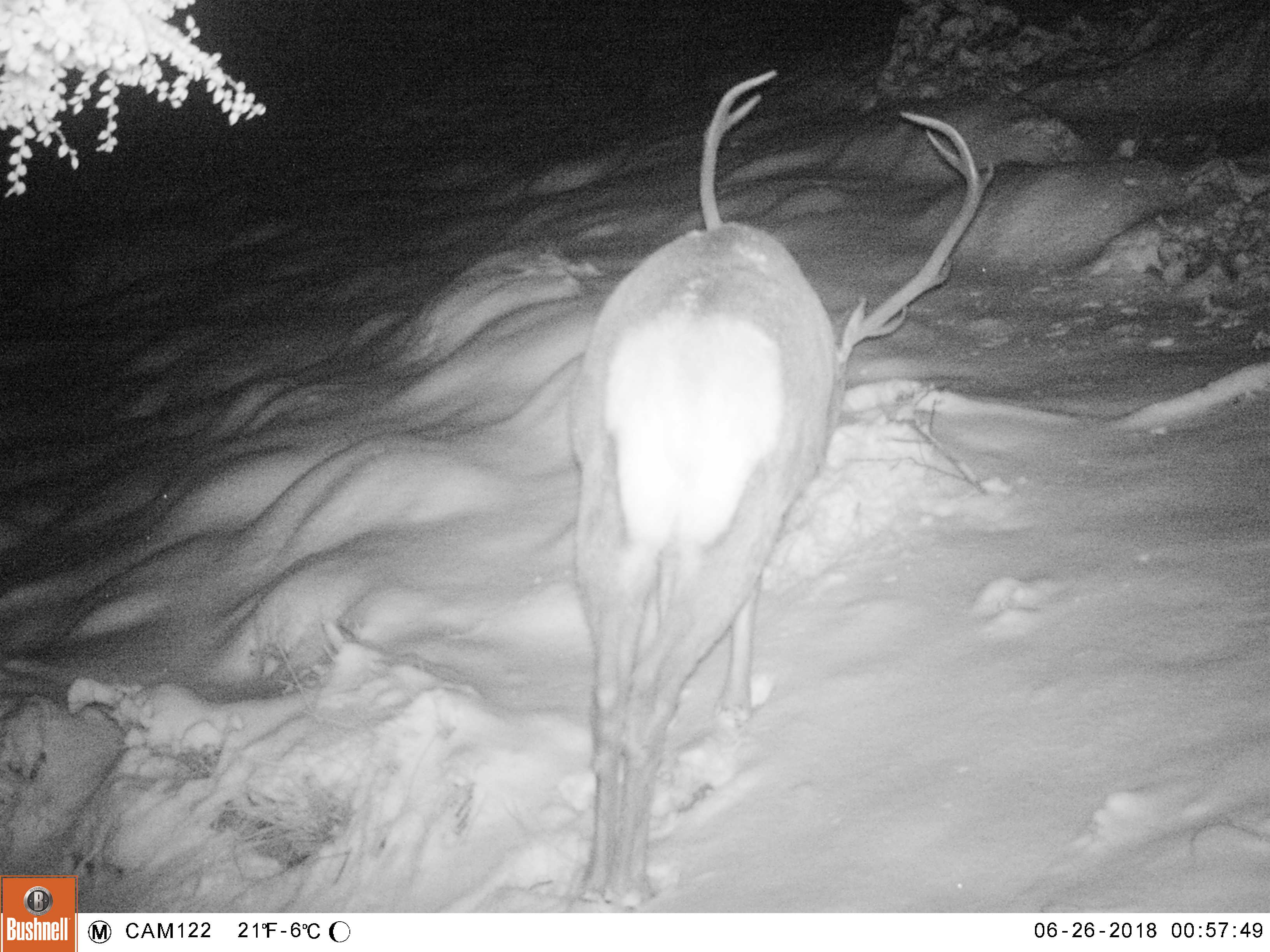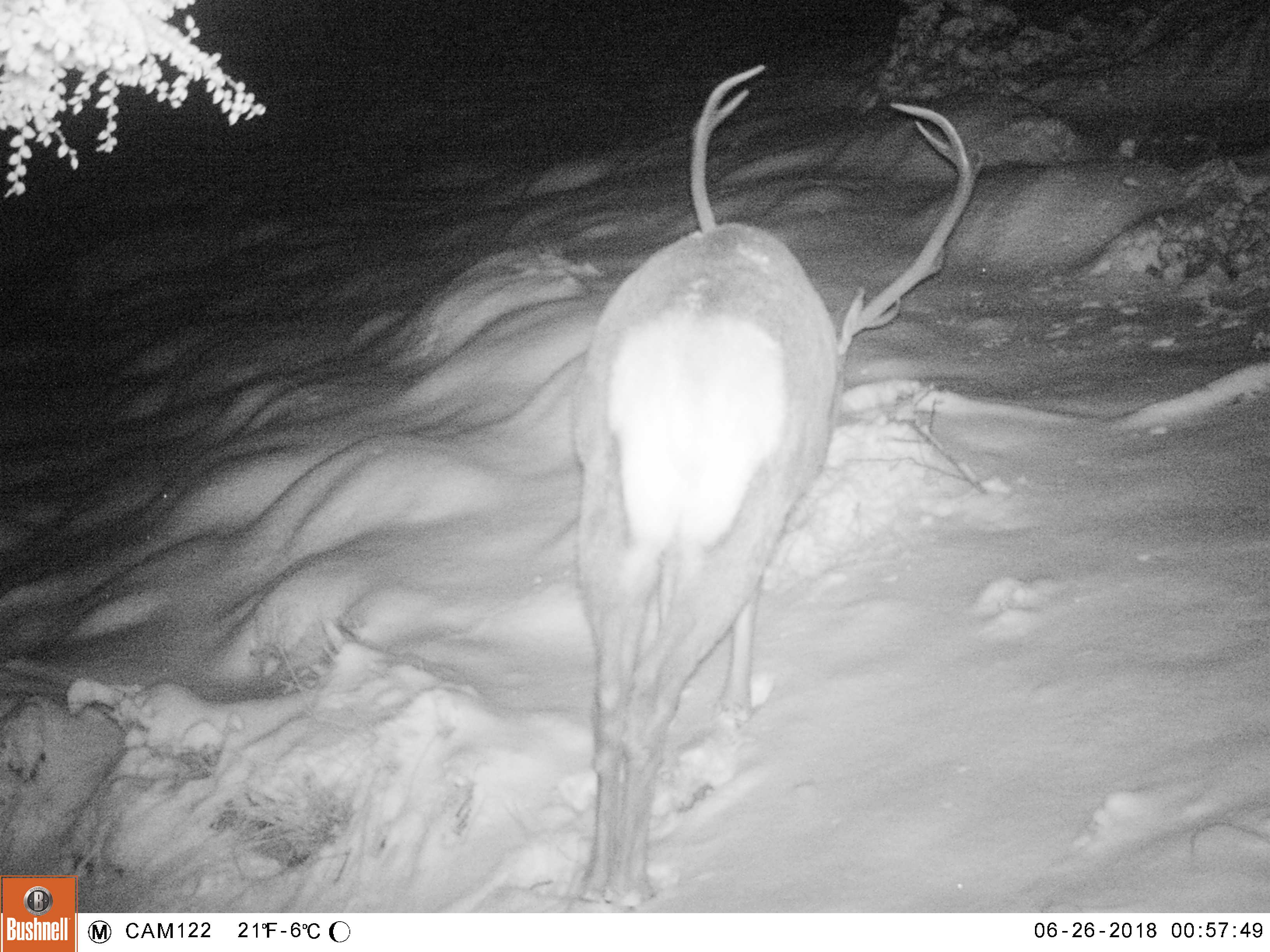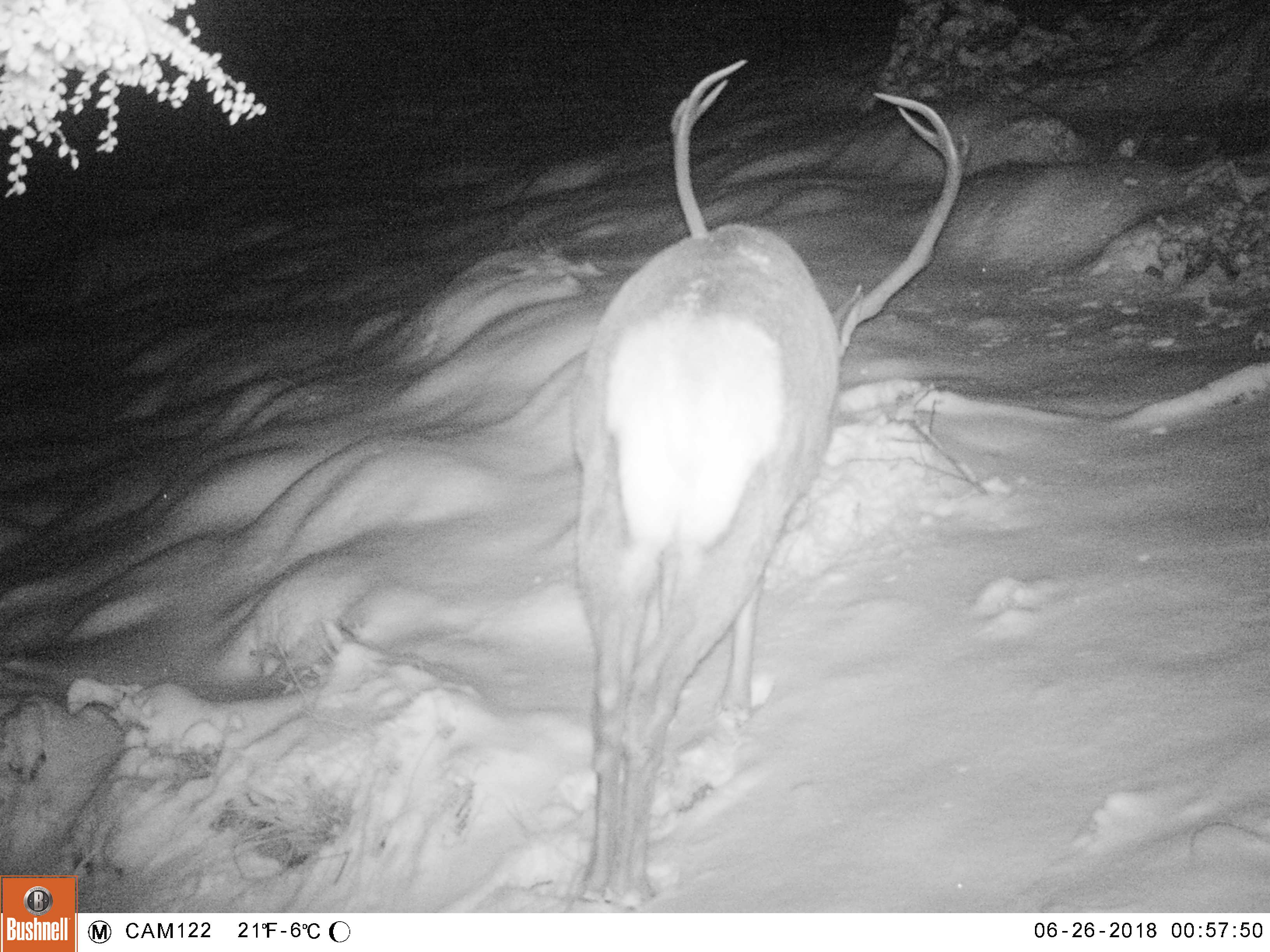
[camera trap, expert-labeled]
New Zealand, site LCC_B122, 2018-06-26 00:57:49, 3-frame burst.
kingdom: Animalia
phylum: Chordata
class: Mammalia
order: Artiodactyla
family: Cervidae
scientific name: Cervidae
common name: deer